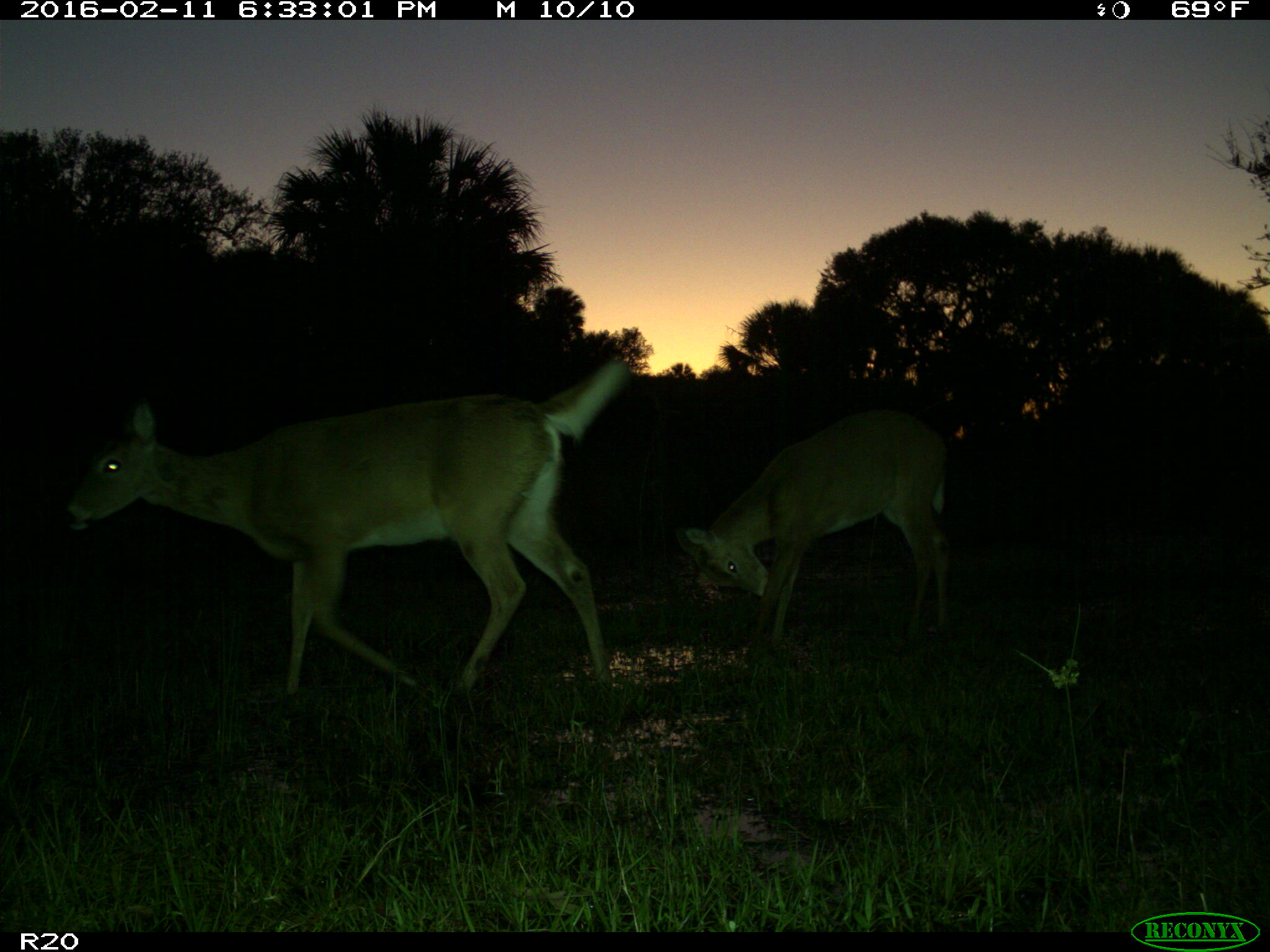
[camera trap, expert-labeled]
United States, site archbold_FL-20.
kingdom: Animalia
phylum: Chordata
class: Mammalia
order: Artiodactyla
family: Cervidae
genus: Odocoileus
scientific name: Odocoileus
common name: deer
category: unidentified deer